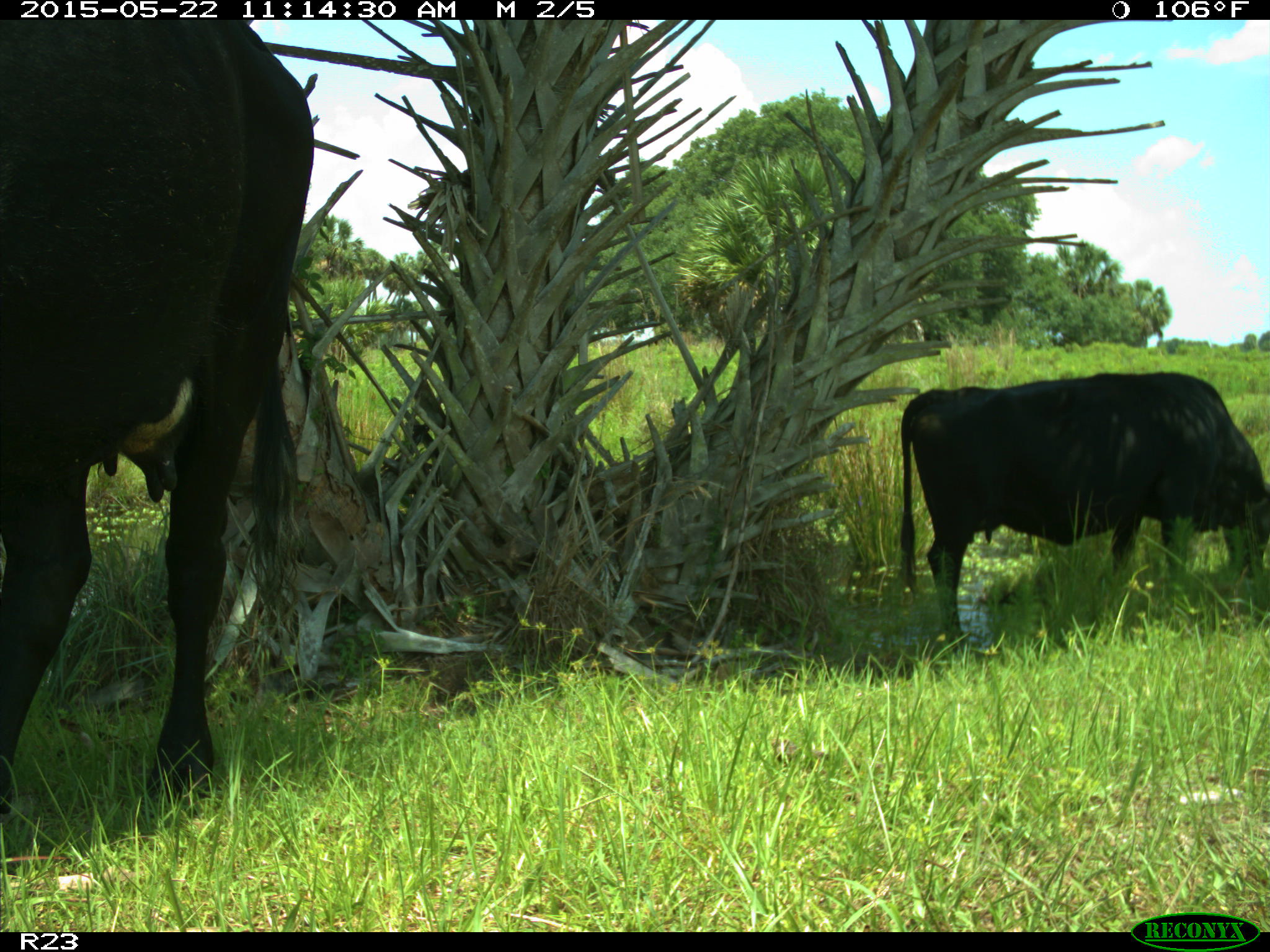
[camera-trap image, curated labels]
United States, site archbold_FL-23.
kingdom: Animalia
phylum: Chordata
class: Mammalia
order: Artiodactyla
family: Bovidae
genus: Bos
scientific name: Bos taurus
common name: domestic cow